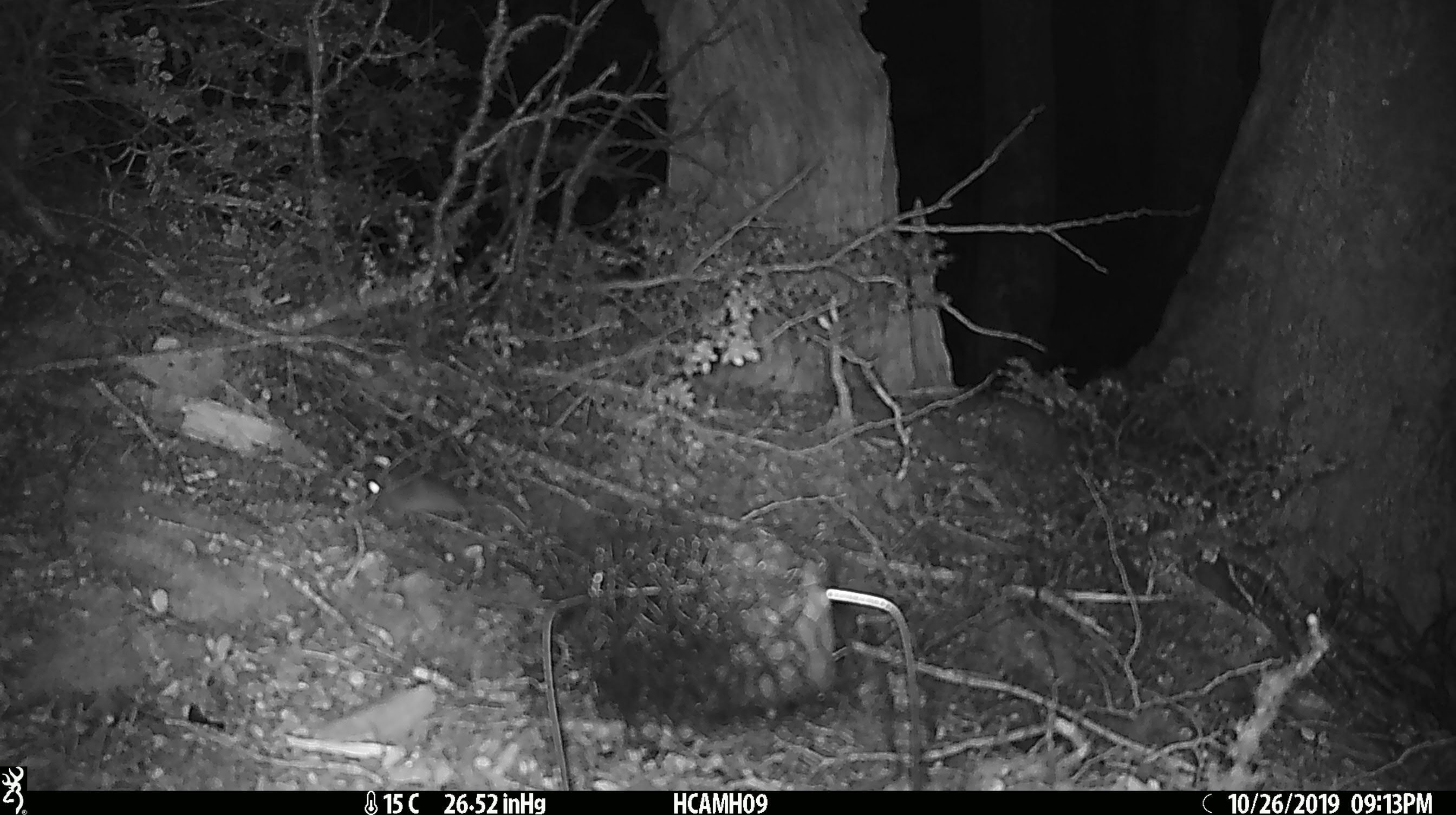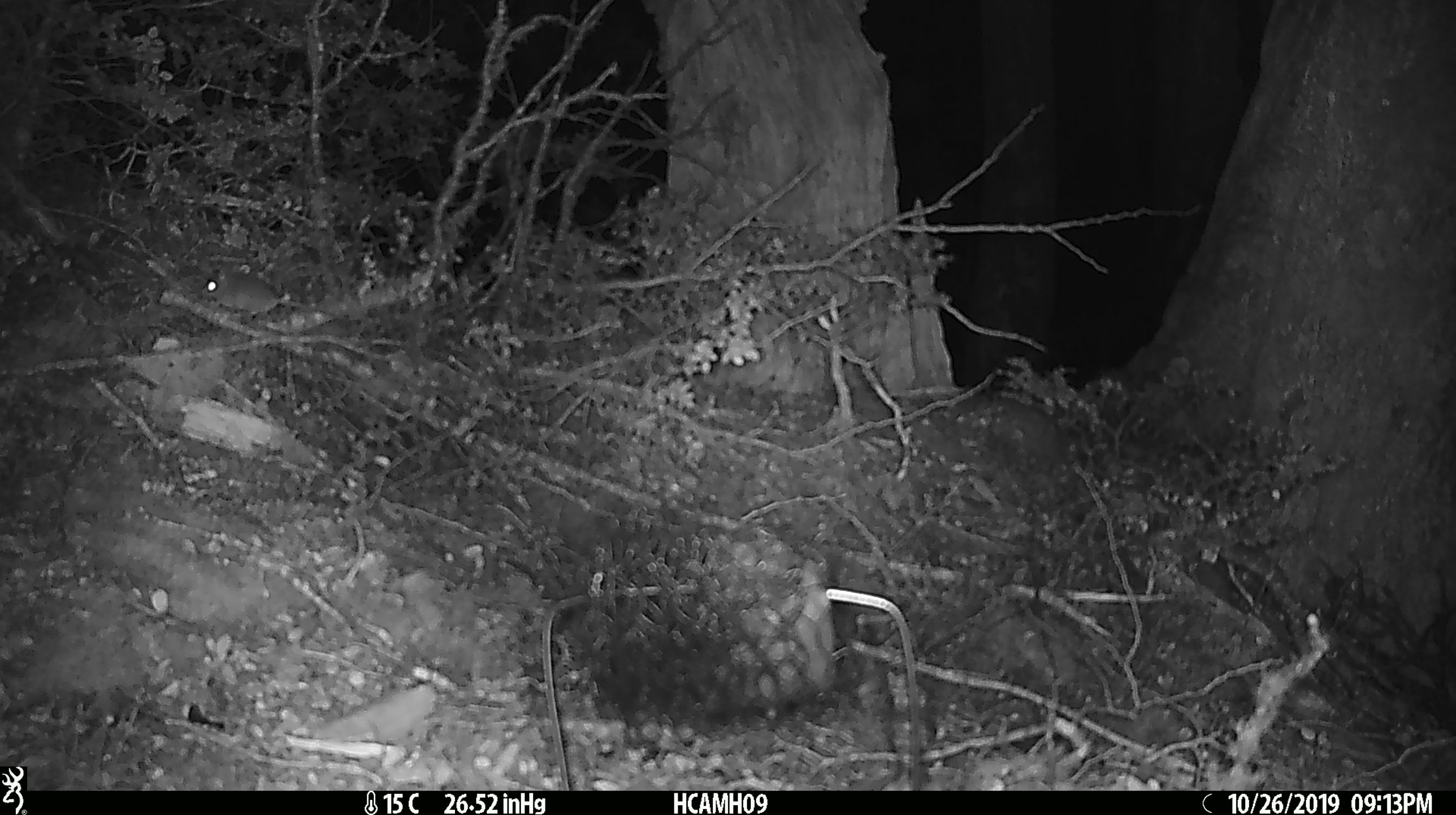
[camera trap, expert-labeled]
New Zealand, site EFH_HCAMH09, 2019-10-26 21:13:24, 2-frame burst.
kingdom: Animalia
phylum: Chordata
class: Mammalia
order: Rodentia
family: Muridae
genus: Mus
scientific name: Mus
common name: mouse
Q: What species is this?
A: Mouse (Mus).